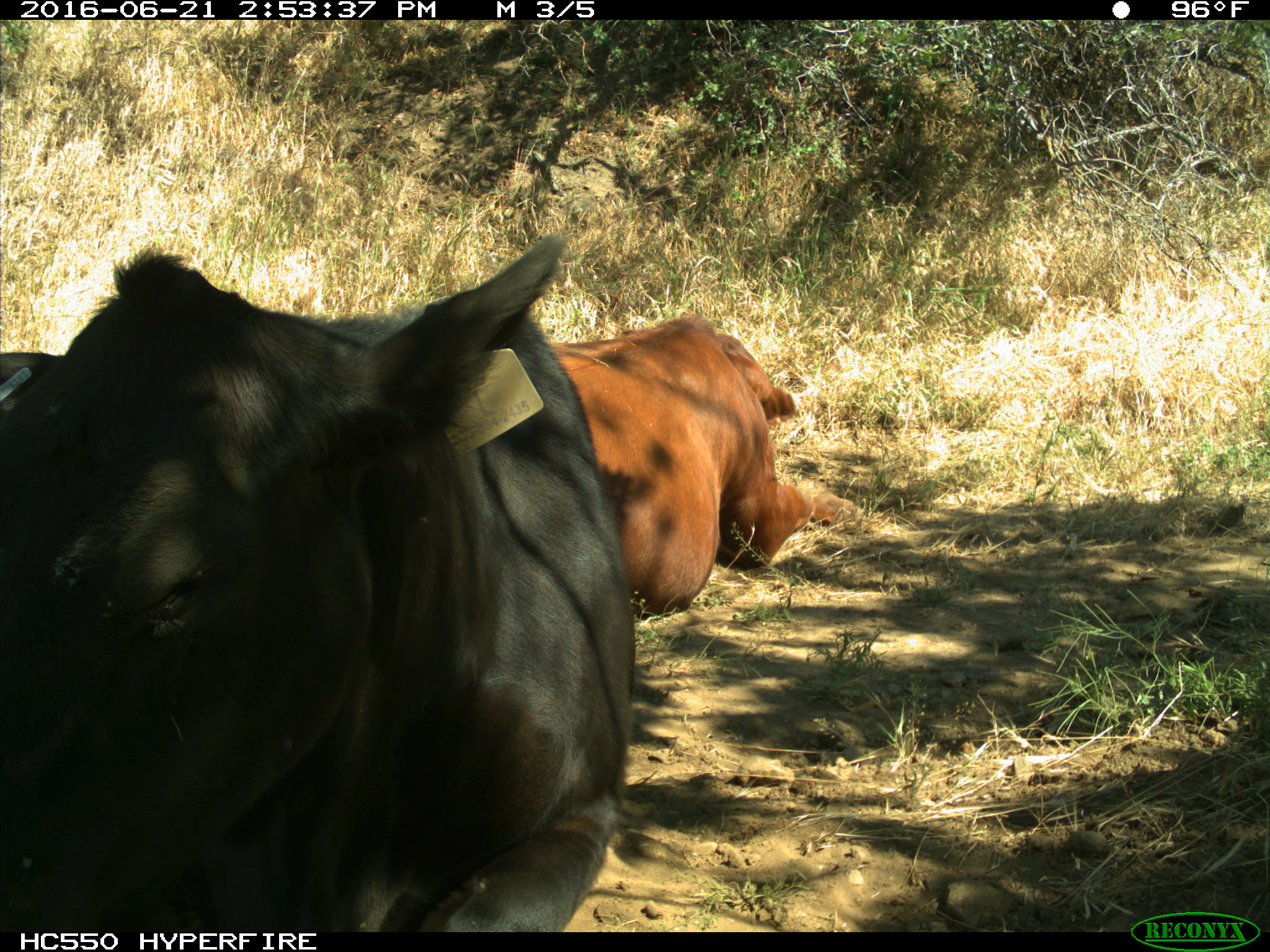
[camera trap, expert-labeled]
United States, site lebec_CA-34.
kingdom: Animalia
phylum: Chordata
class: Mammalia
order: Artiodactyla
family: Bovidae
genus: Bos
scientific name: Bos taurus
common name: domestic cow